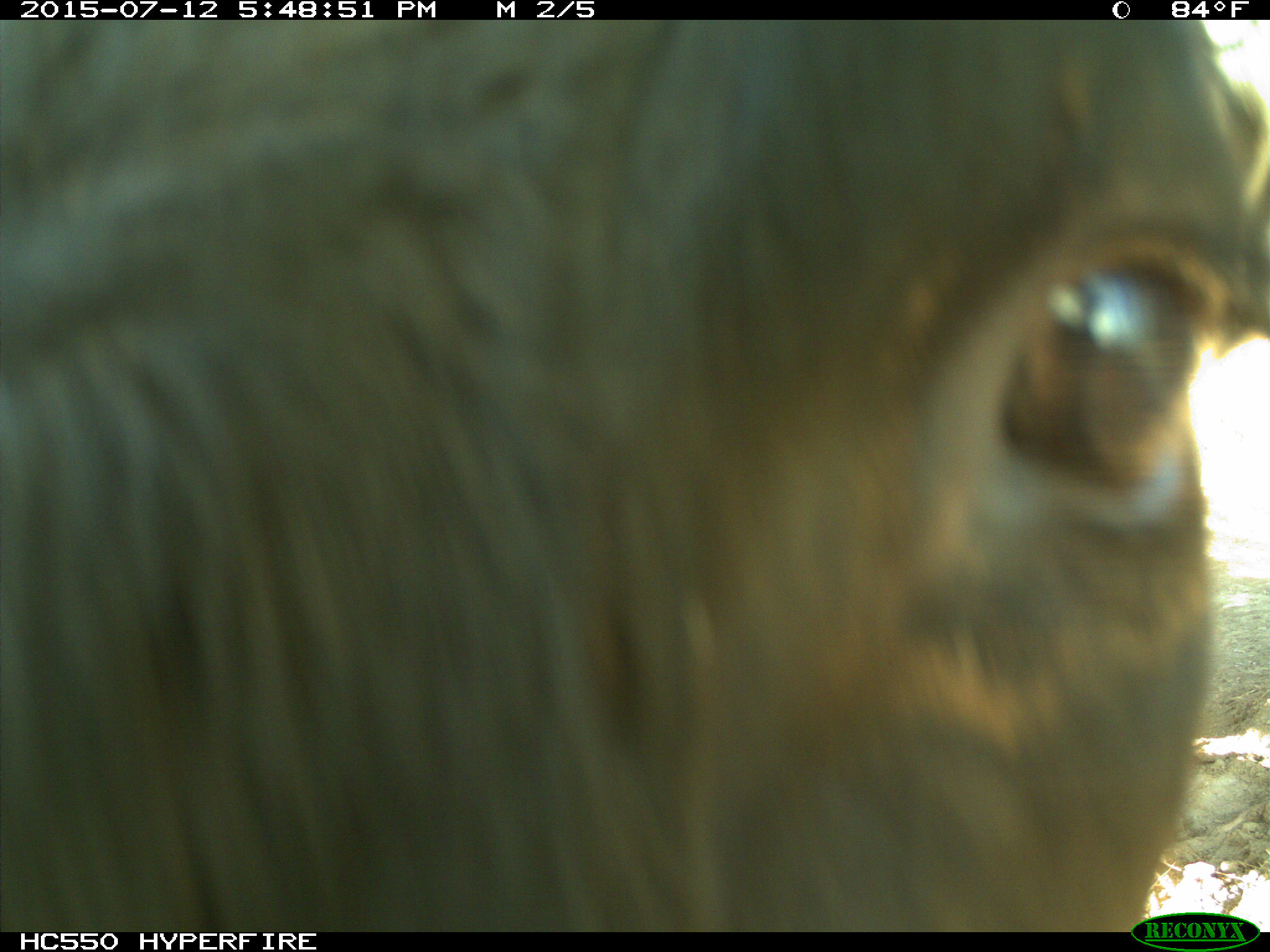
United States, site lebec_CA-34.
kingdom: Animalia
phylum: Chordata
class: Mammalia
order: Artiodactyla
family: Bovidae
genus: Bos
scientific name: Bos taurus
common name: domestic cow